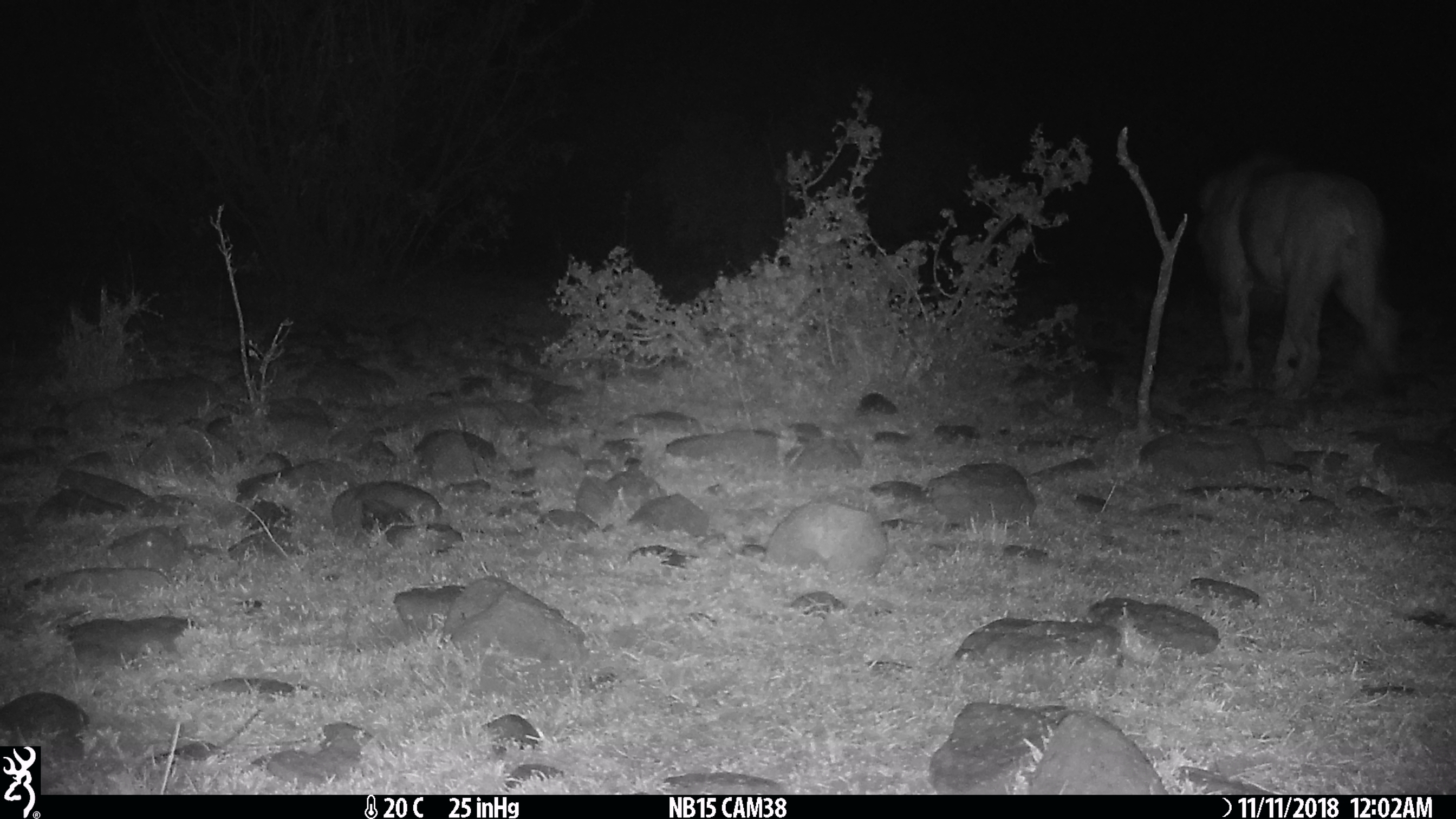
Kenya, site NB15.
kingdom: Animalia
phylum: Chordata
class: Mammalia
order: Carnivora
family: Felidae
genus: Panthera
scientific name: Panthera leo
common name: lion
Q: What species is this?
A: Lion (Panthera leo).